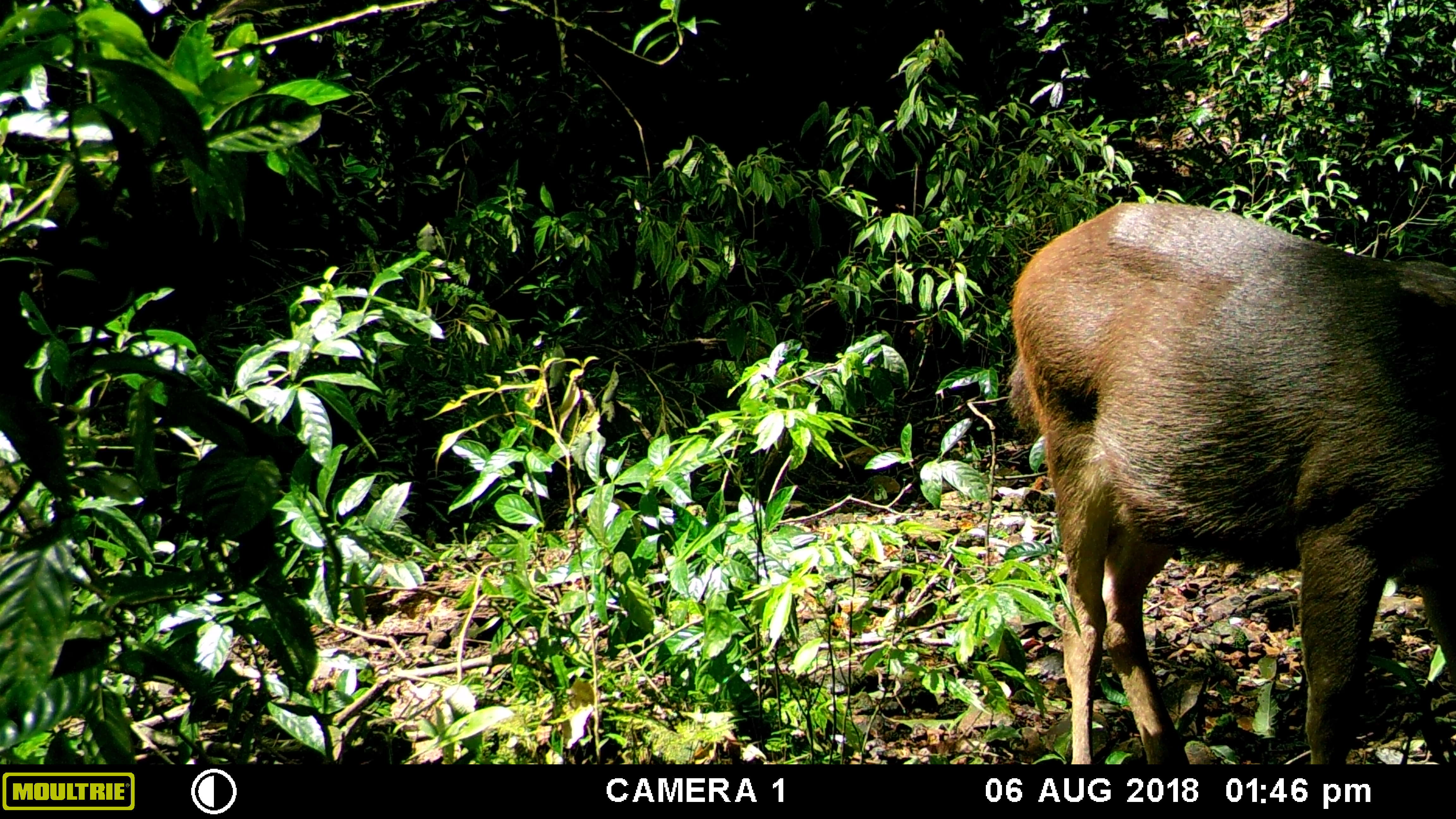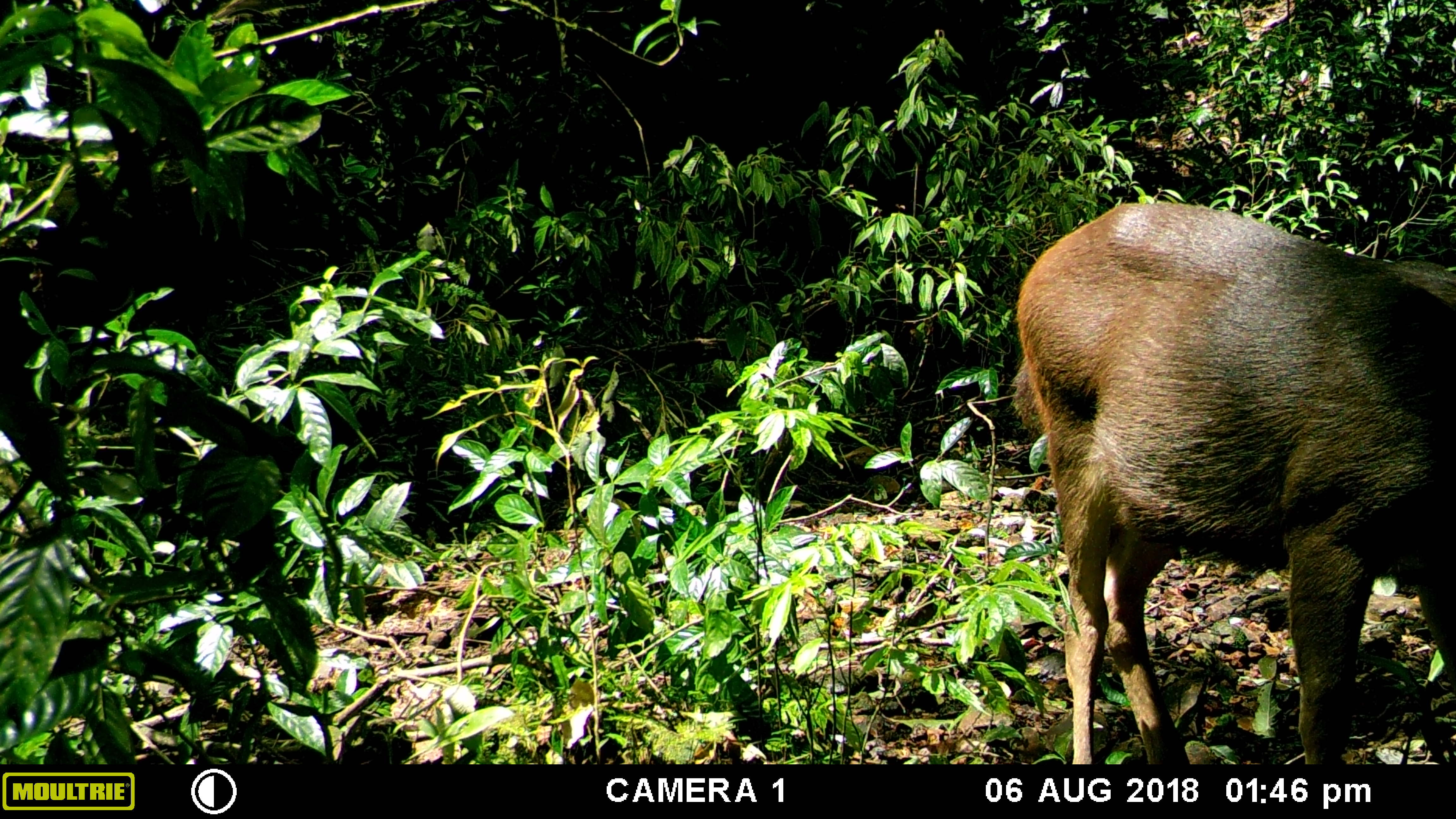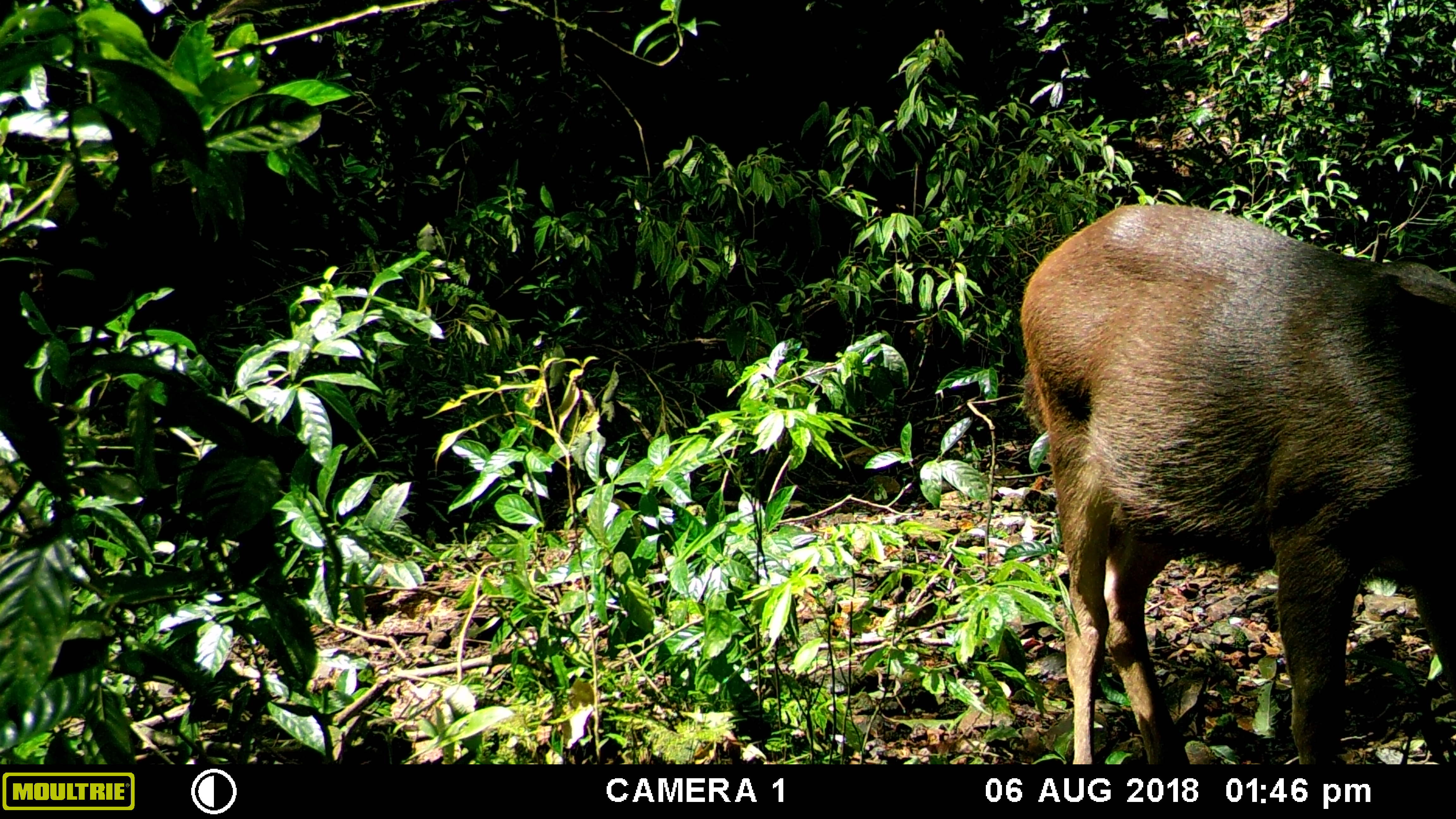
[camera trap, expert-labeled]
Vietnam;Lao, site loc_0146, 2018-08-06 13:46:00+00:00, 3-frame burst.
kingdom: Animalia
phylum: Chordata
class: Mammalia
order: Artiodactyla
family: Cervidae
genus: Rusa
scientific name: Rusa unicolor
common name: sambar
Sambar (Rusa unicolor). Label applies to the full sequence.